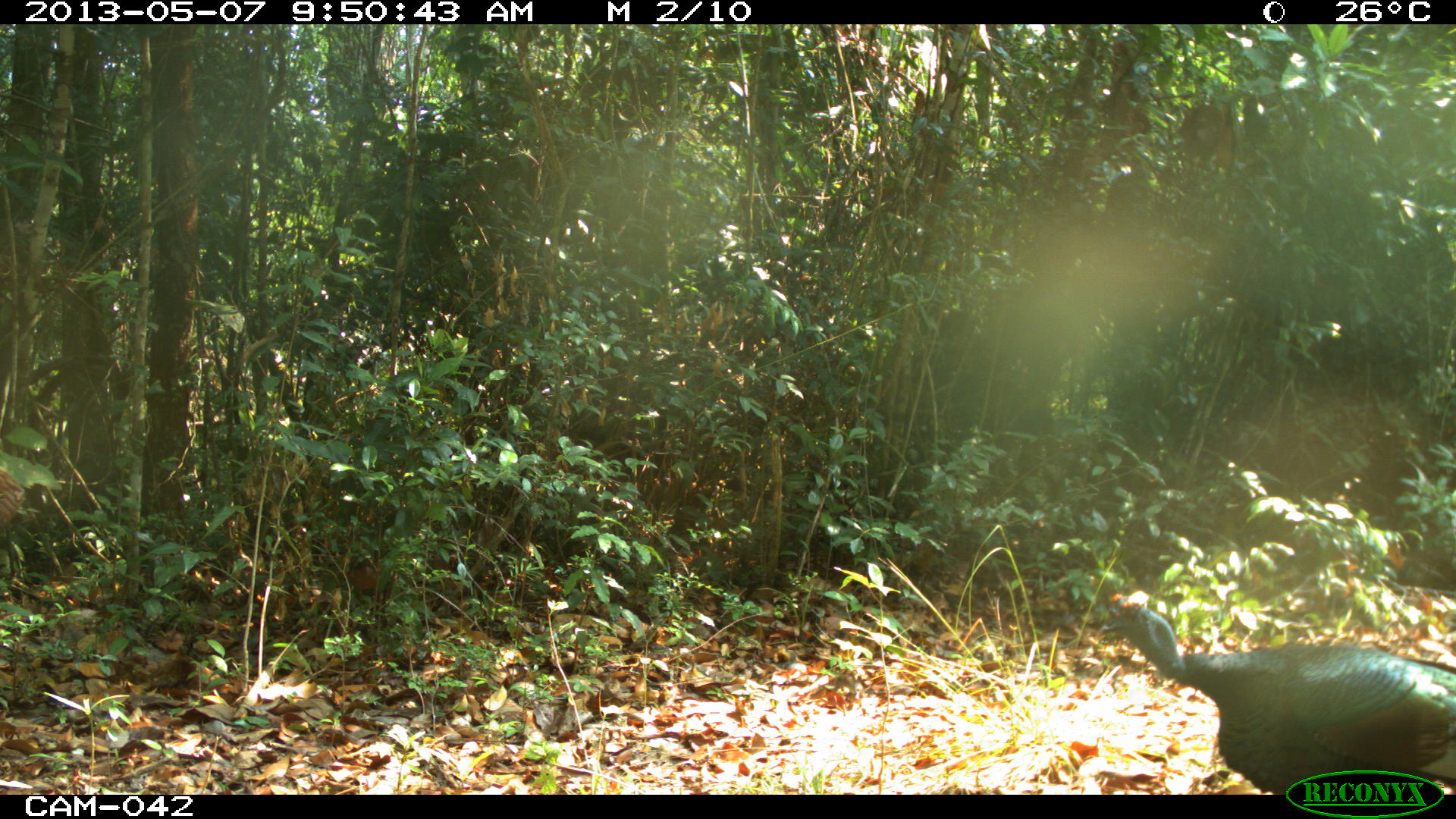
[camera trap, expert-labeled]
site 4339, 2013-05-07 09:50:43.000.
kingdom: Animalia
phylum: Chordata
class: Aves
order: Galliformes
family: Phasianidae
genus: Meleagris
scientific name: Meleagris ocellata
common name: ocellated turkey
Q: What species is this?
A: Meleagris ocellata (ocellated turkey).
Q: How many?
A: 1.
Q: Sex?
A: Male.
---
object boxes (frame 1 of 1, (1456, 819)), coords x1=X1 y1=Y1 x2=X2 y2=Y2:
meleagris ocellata: x1=1094 y1=590 x2=1455 y2=794